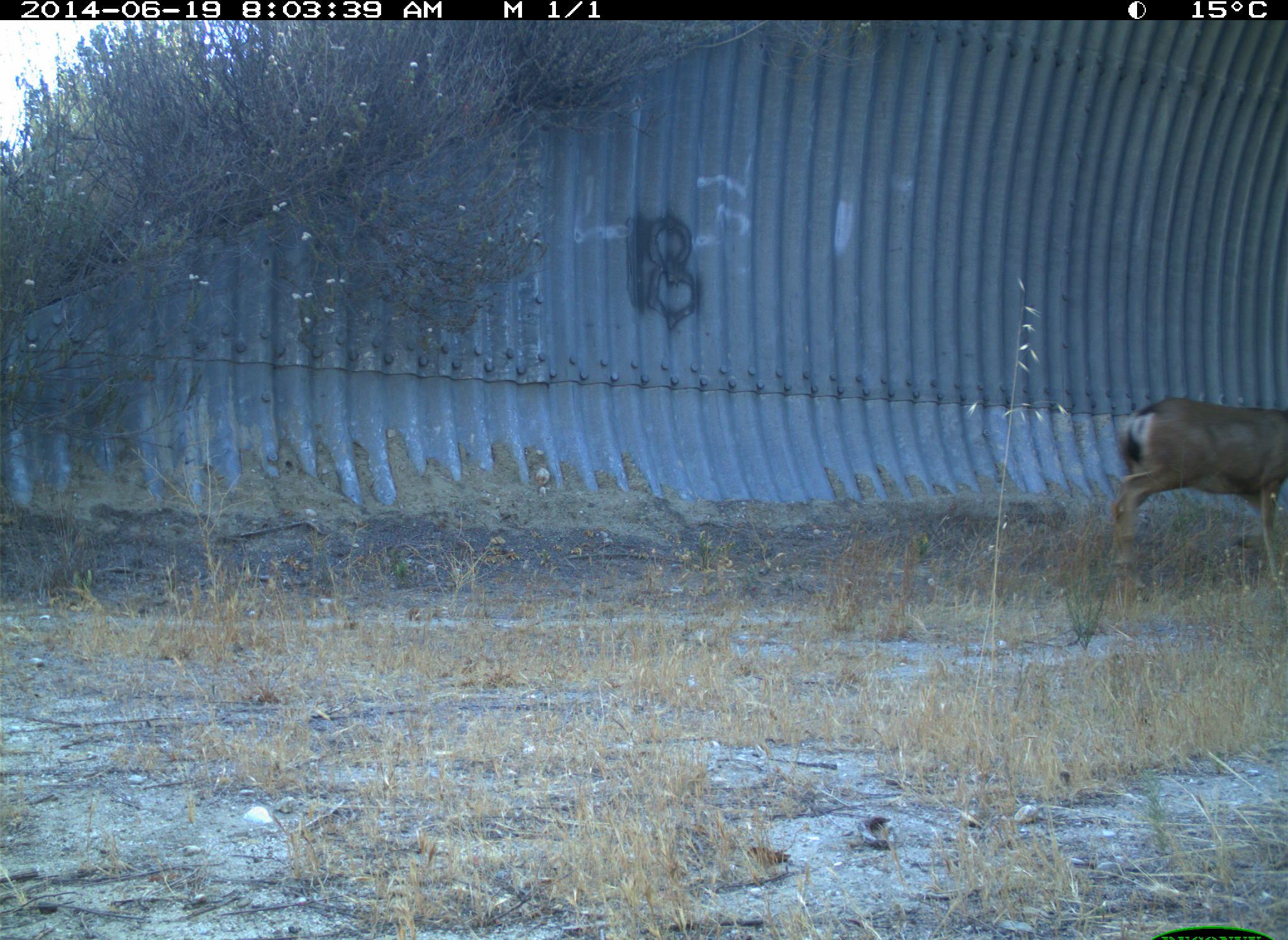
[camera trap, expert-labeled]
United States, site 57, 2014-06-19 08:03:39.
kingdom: Animalia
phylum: Chordata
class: Mammalia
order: Artiodactyla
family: Cervidae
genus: Odocoileus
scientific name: Odocoileus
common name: deer